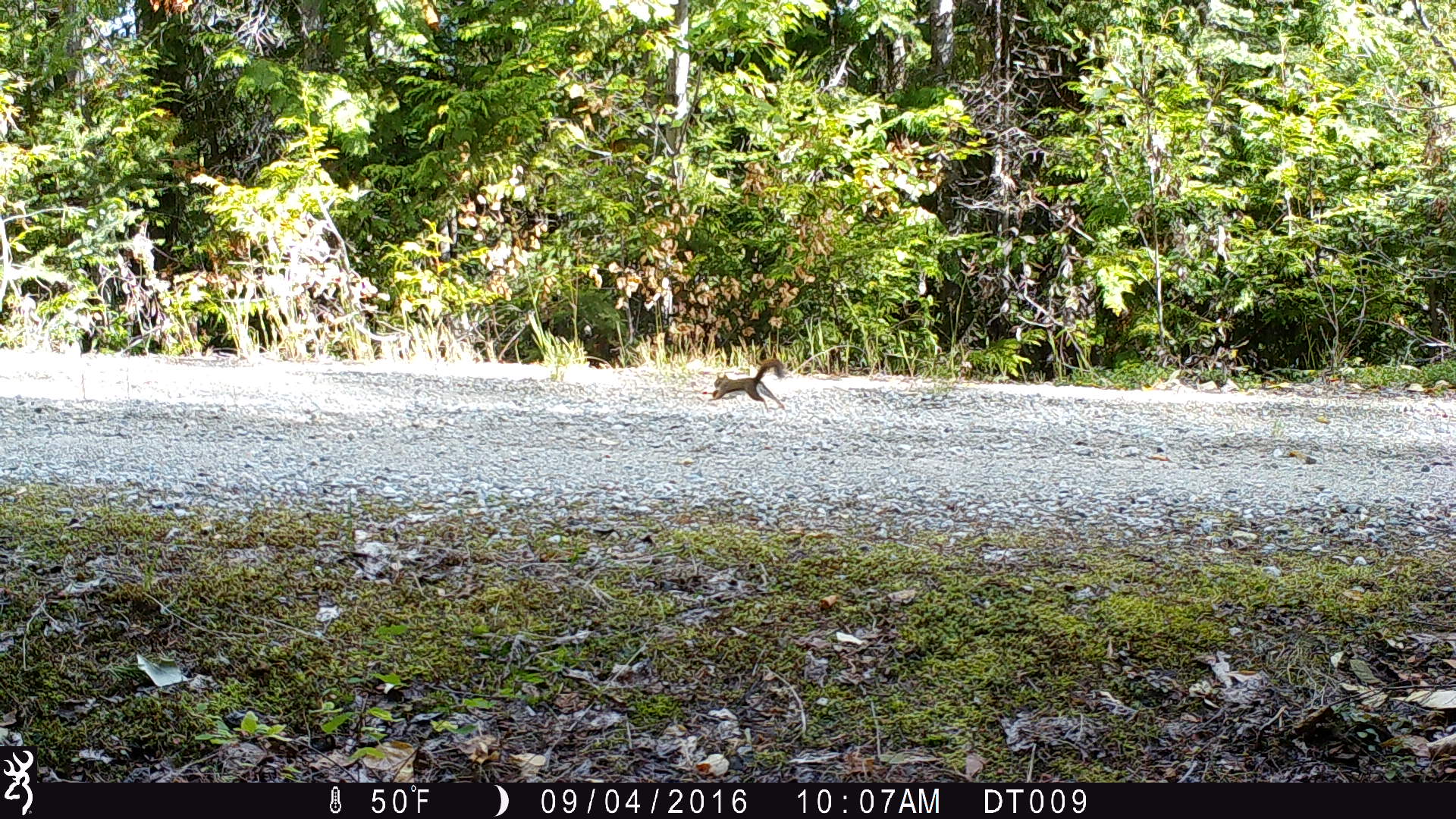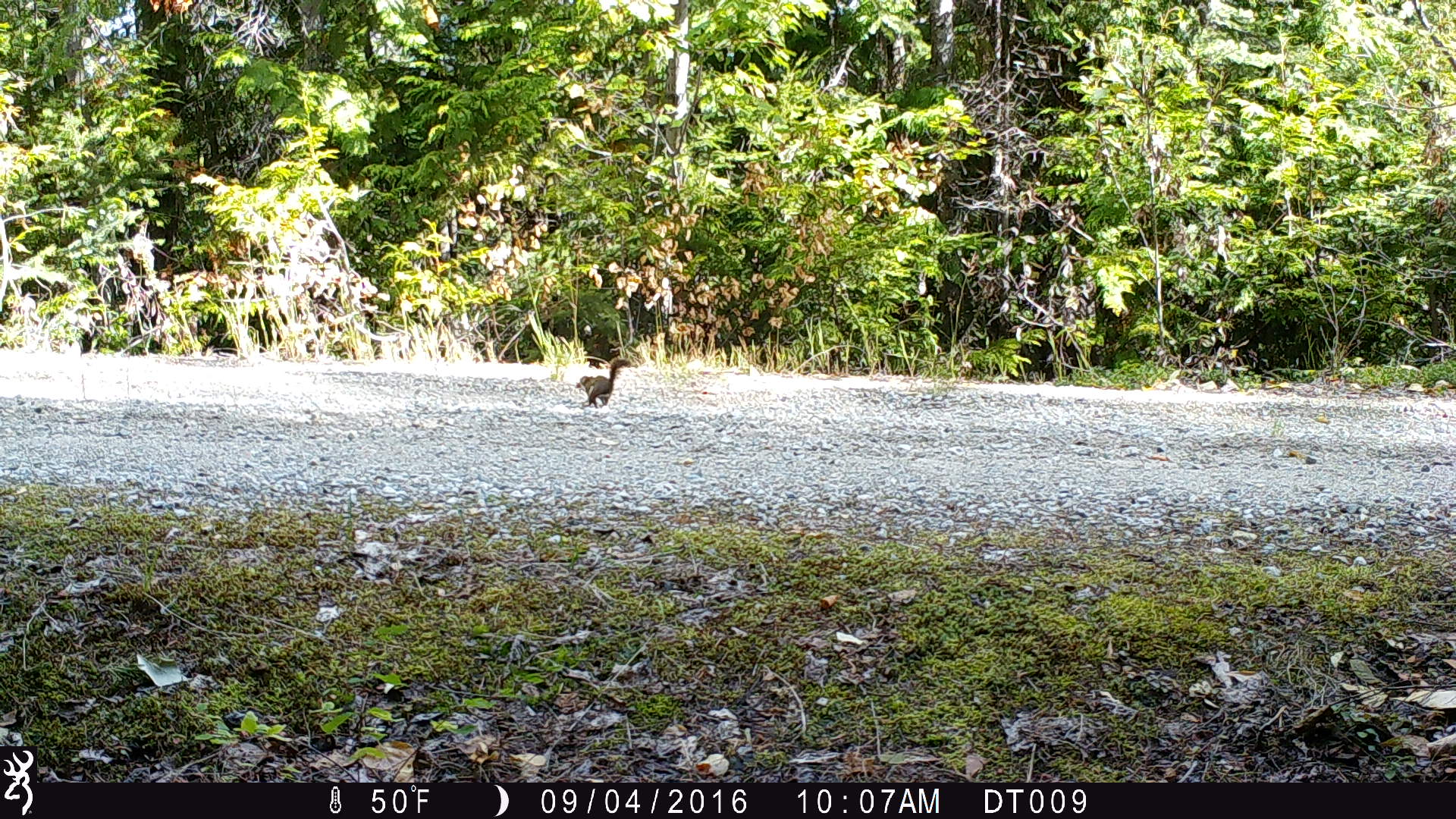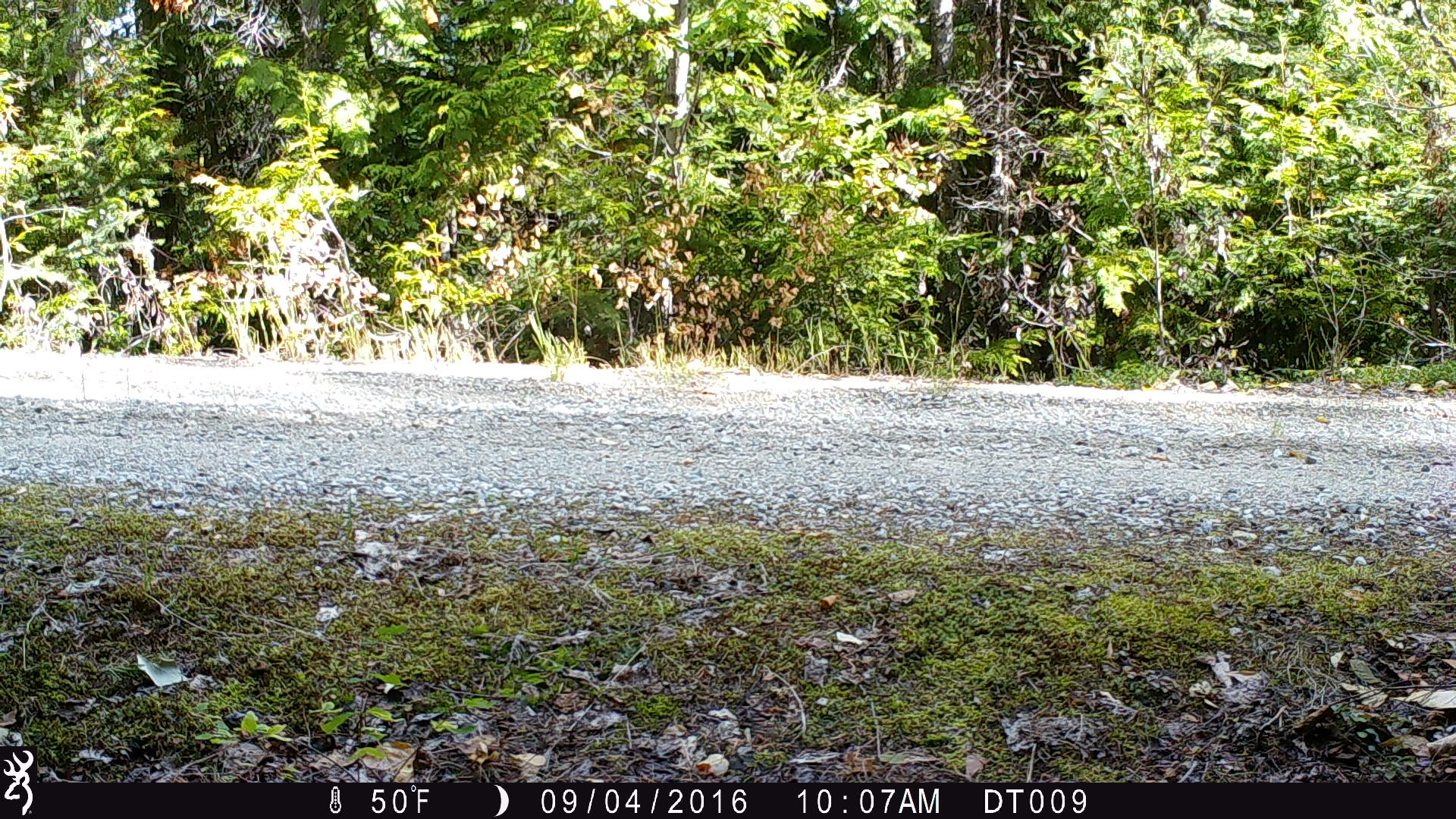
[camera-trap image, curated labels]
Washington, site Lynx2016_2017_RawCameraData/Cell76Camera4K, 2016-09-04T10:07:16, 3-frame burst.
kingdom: Animalia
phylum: Chordata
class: Mammalia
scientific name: Mammalia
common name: small mammal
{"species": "small mammal (Mammalia)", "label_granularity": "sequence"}